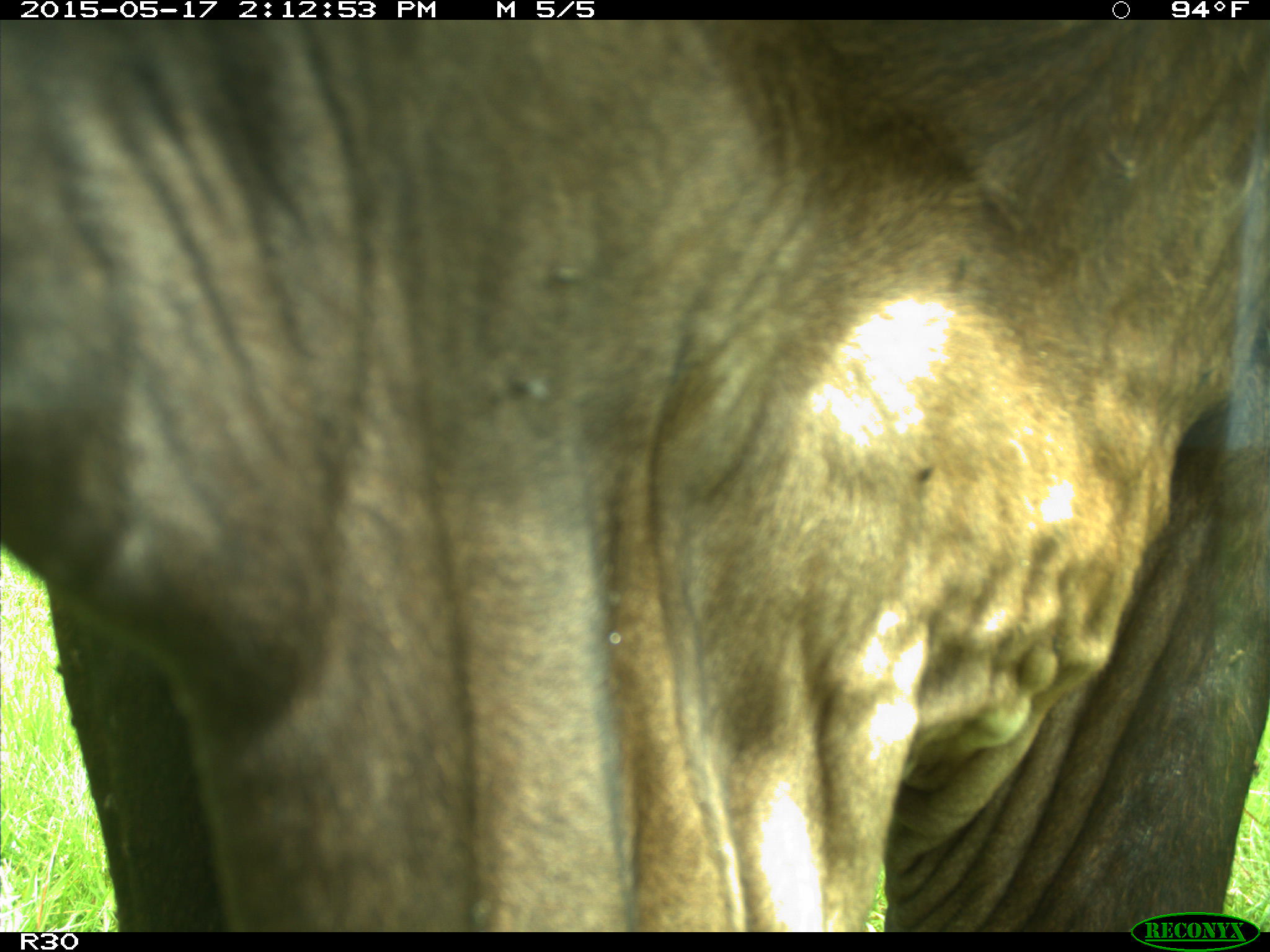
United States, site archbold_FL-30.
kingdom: Animalia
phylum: Chordata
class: Mammalia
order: Artiodactyla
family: Bovidae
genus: Bos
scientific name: Bos taurus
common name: domestic cow